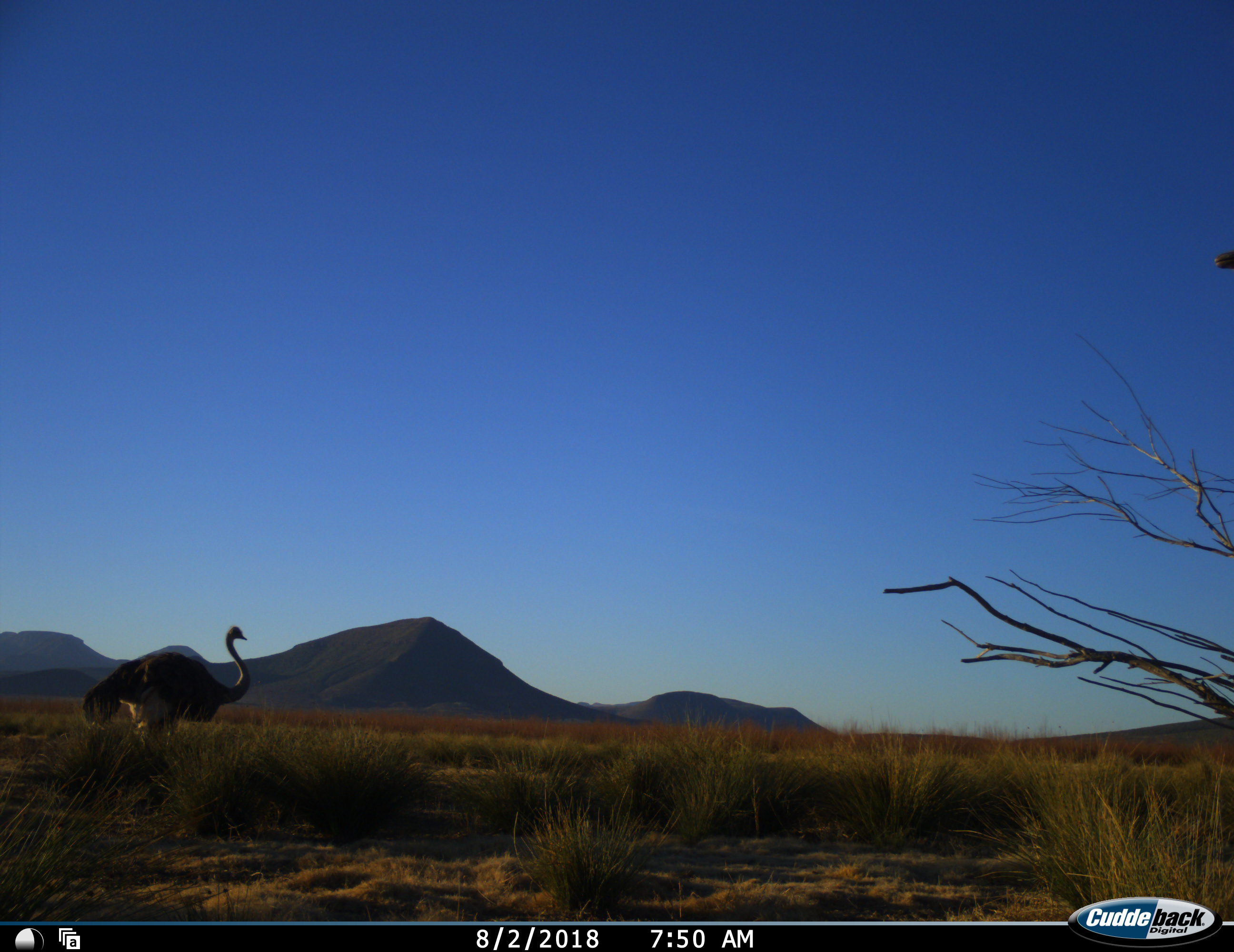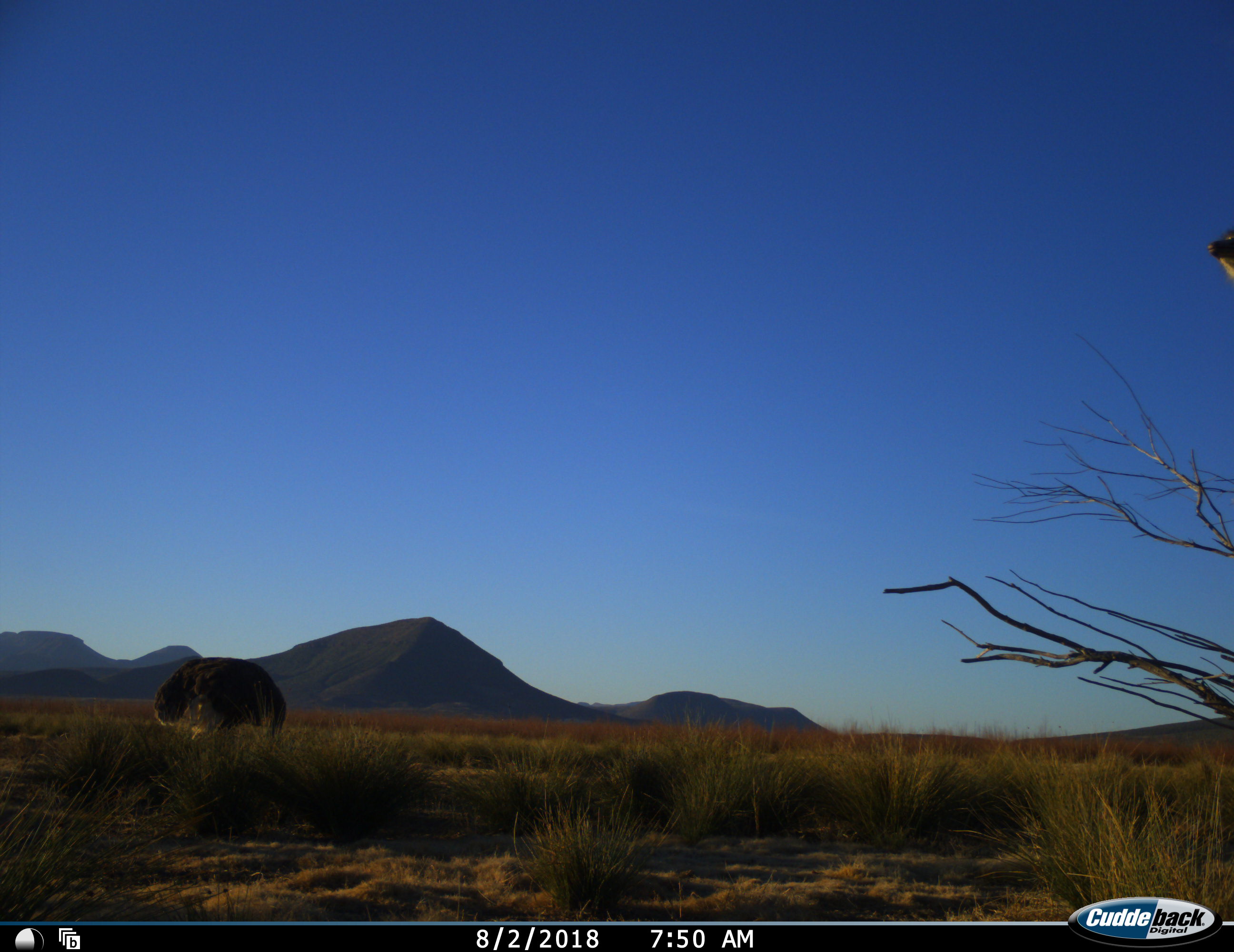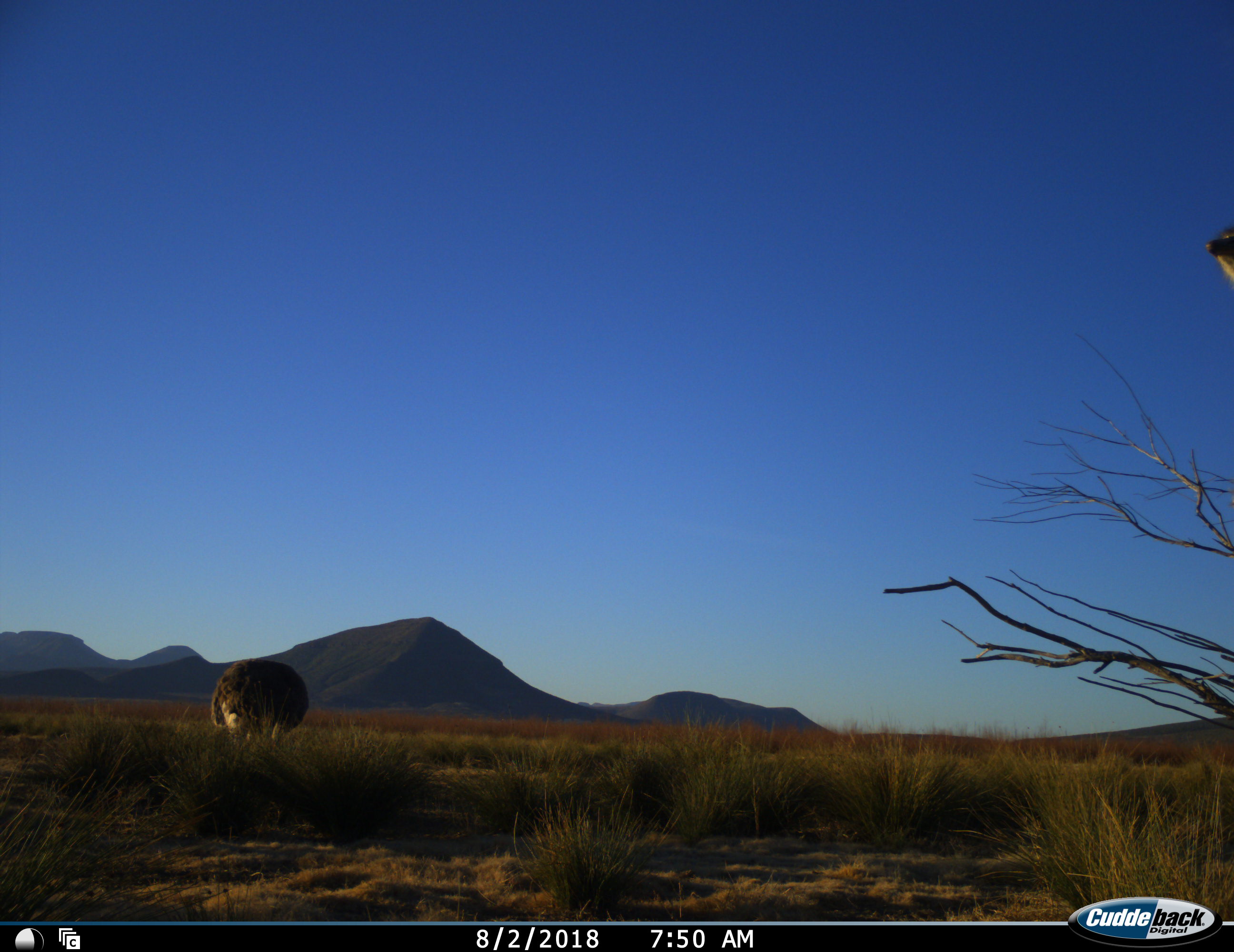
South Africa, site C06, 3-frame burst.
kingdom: Animalia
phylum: Chordata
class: Aves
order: Struthioniformes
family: Struthionidae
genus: Struthio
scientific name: Struthio camelus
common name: ostrich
Ostrich (Struthio camelus), count 1. Behavior (volunteer vote fractions): standing 40%, resting 0%, moving 60%, interacting 0%. Young present (vote fraction): 0%. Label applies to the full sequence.